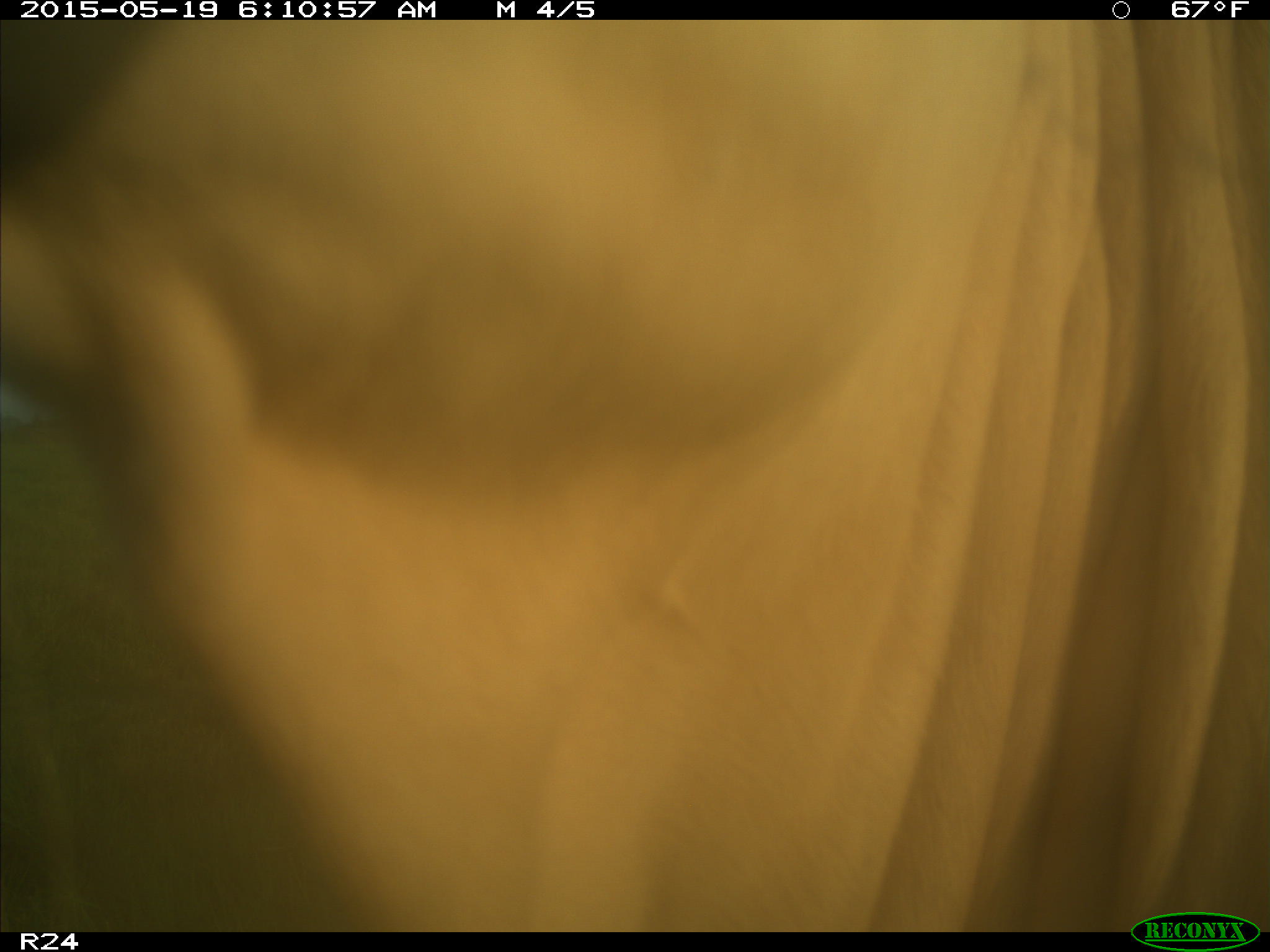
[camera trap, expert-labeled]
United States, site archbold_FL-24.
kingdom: Animalia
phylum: Chordata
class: Mammalia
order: Artiodactyla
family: Bovidae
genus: Bos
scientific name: Bos taurus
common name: domestic cow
Bos taurus (domestic cow).